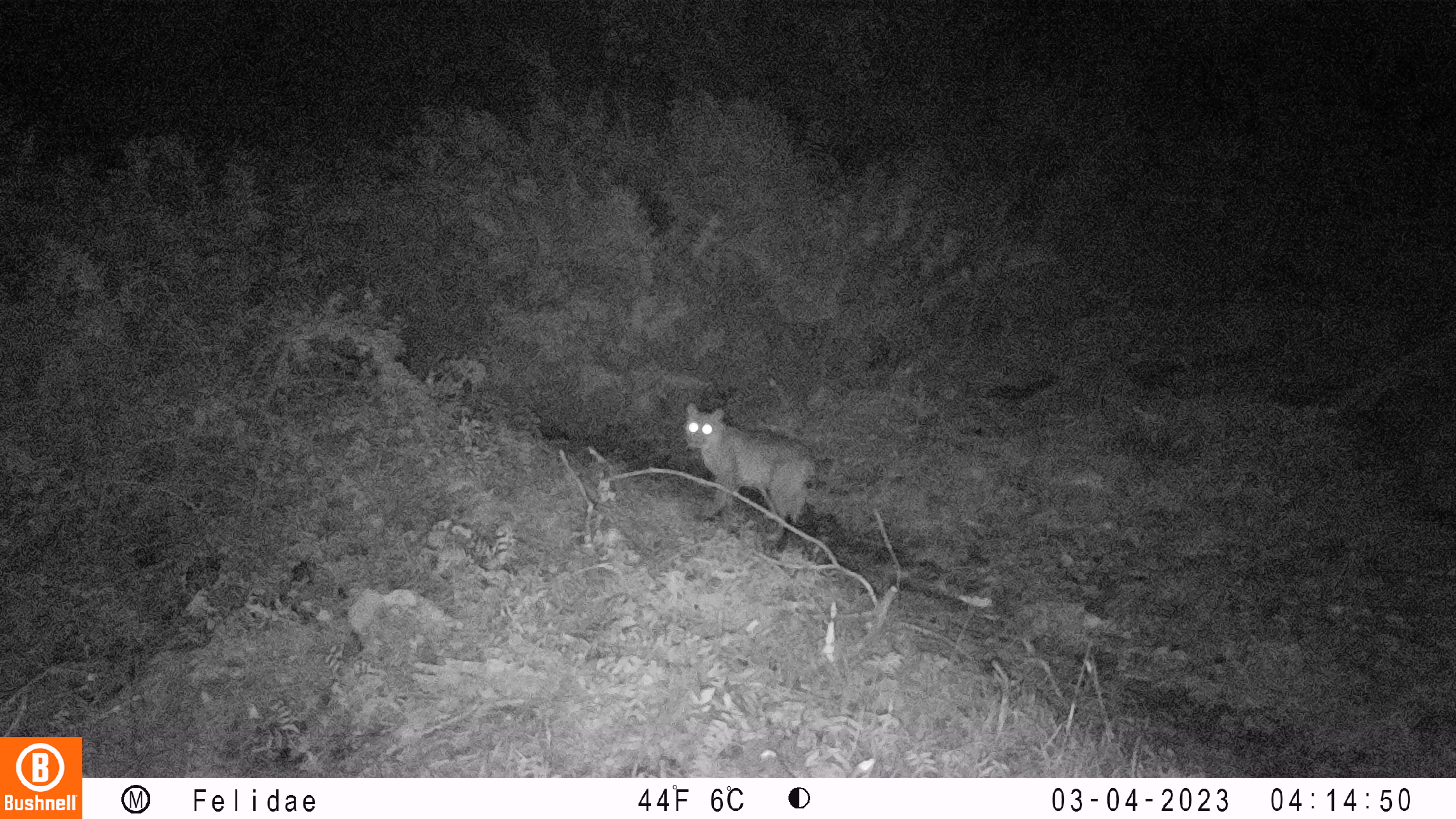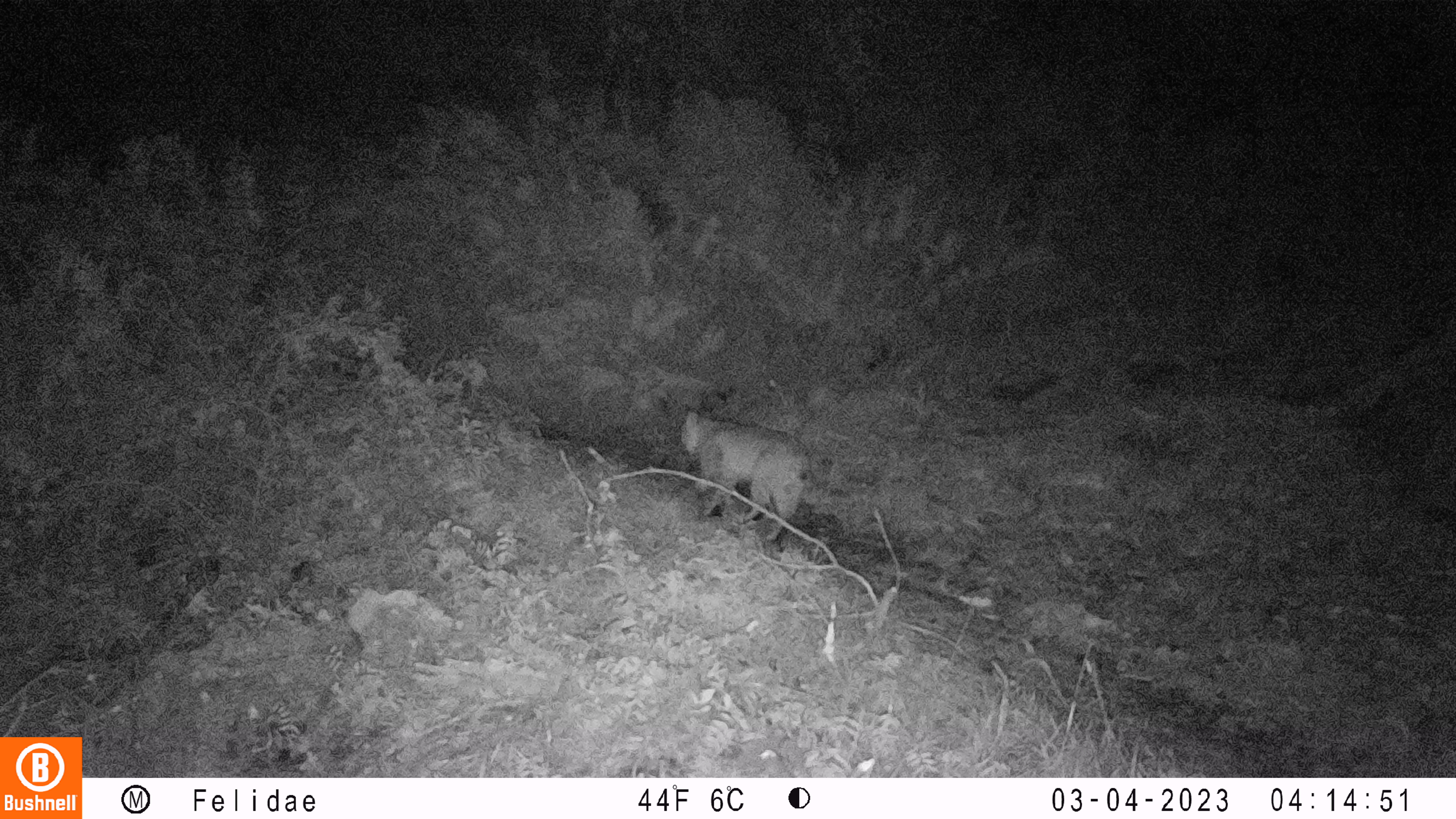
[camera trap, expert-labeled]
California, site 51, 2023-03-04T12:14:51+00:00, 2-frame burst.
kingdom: Animalia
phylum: Chordata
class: Mammalia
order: Carnivora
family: Felidae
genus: Lynx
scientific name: Lynx rufus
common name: bobcat